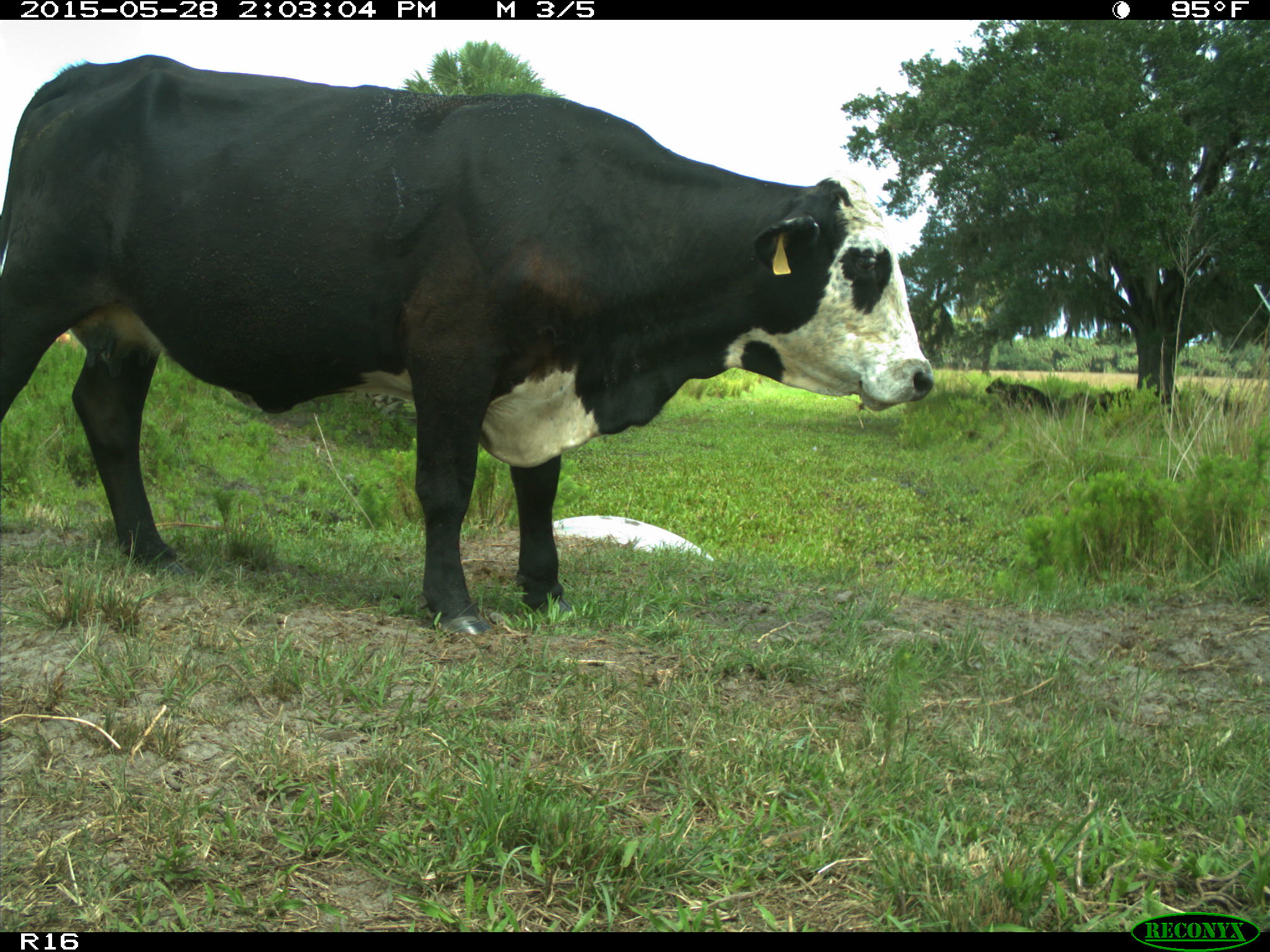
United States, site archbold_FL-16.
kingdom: Animalia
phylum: Chordata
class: Mammalia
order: Artiodactyla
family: Bovidae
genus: Bos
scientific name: Bos taurus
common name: domestic cow